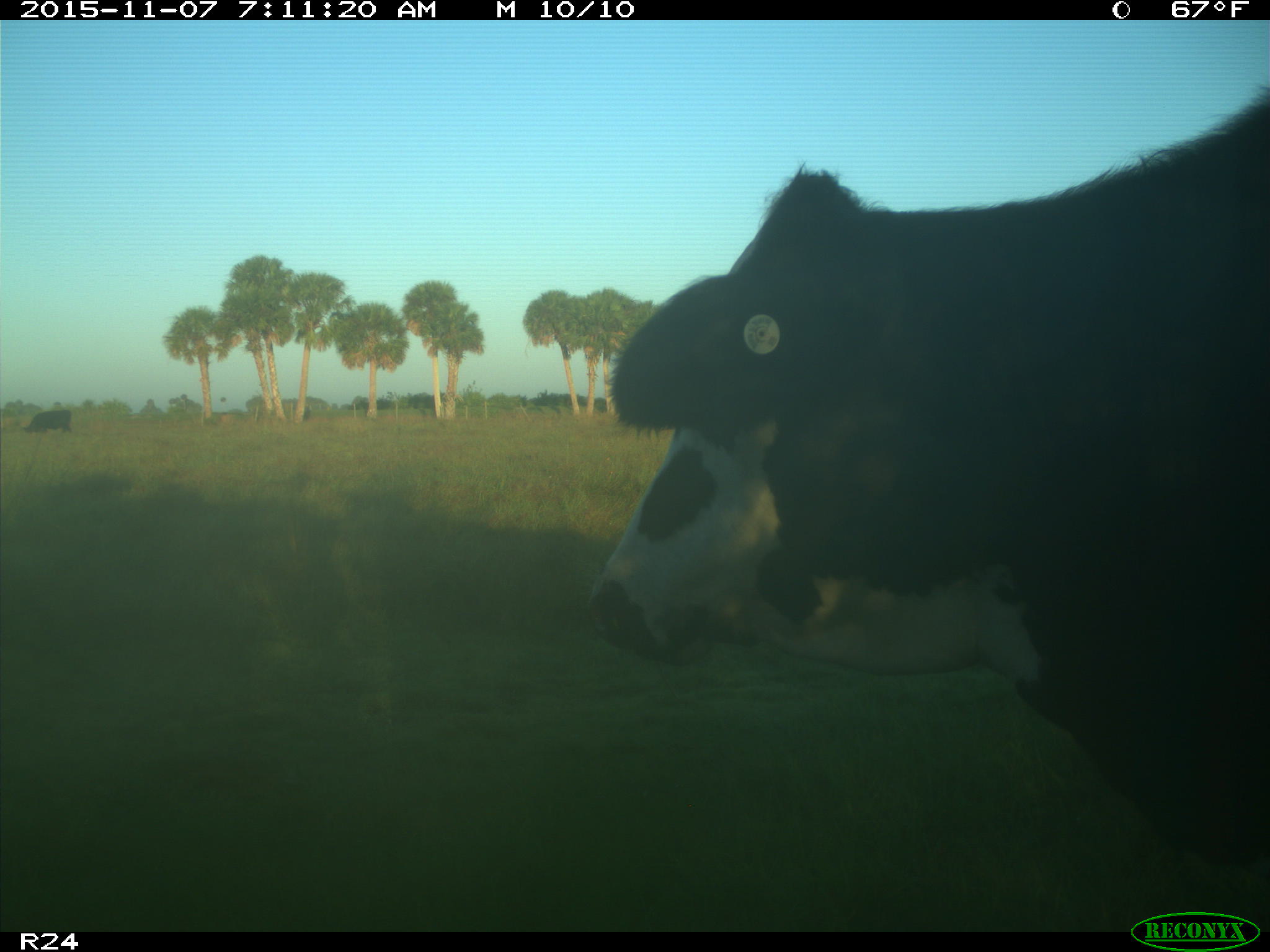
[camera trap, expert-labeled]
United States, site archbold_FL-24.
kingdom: Animalia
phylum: Chordata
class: Mammalia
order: Artiodactyla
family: Bovidae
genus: Bos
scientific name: Bos taurus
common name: domestic cow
Bos taurus (domestic cow).